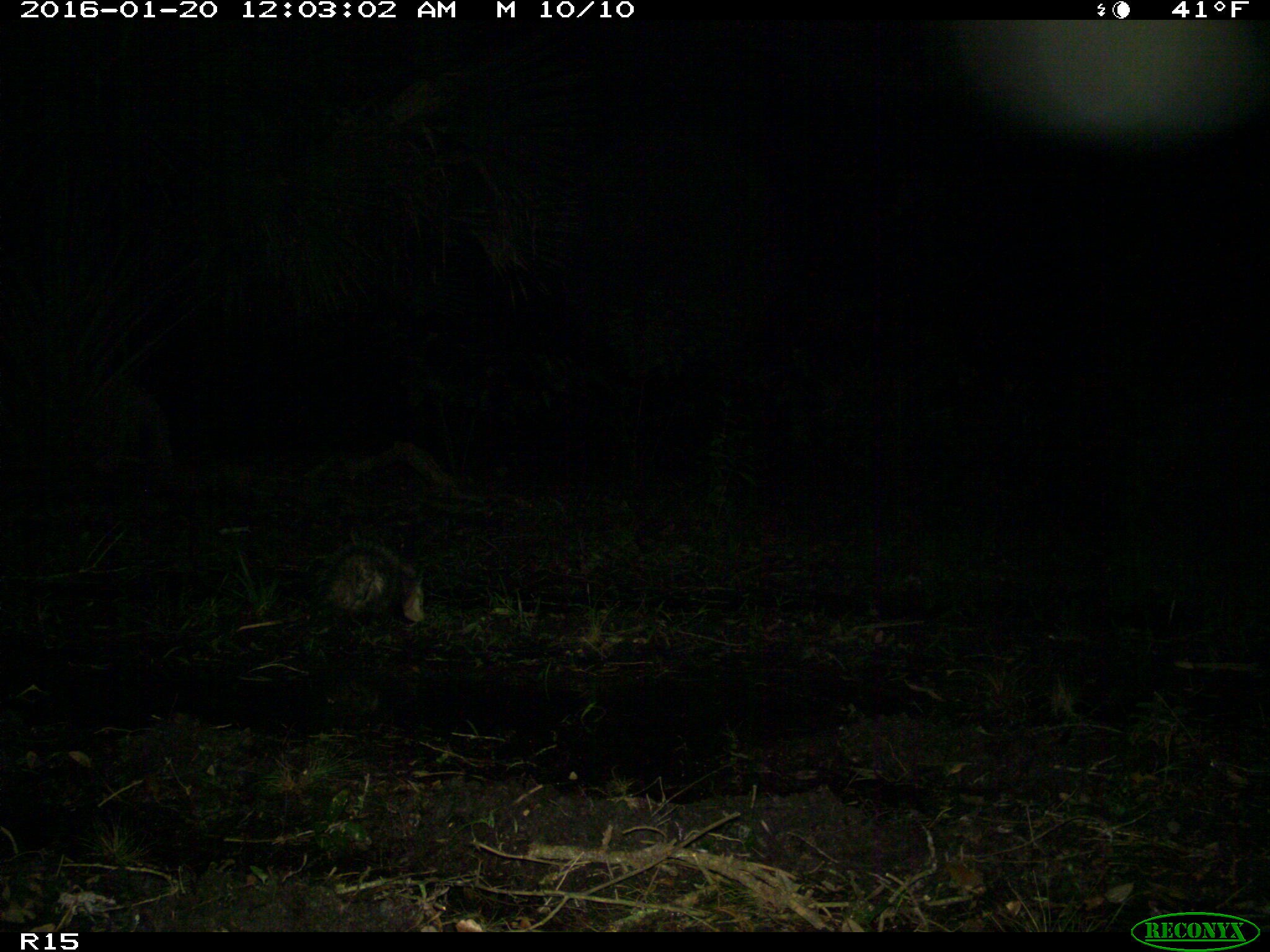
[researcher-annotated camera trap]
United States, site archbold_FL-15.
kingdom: Animalia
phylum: Chordata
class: Mammalia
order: Didelphimorphia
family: Didelphidae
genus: Didelphis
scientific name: Didelphis virginiana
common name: virginia opossum